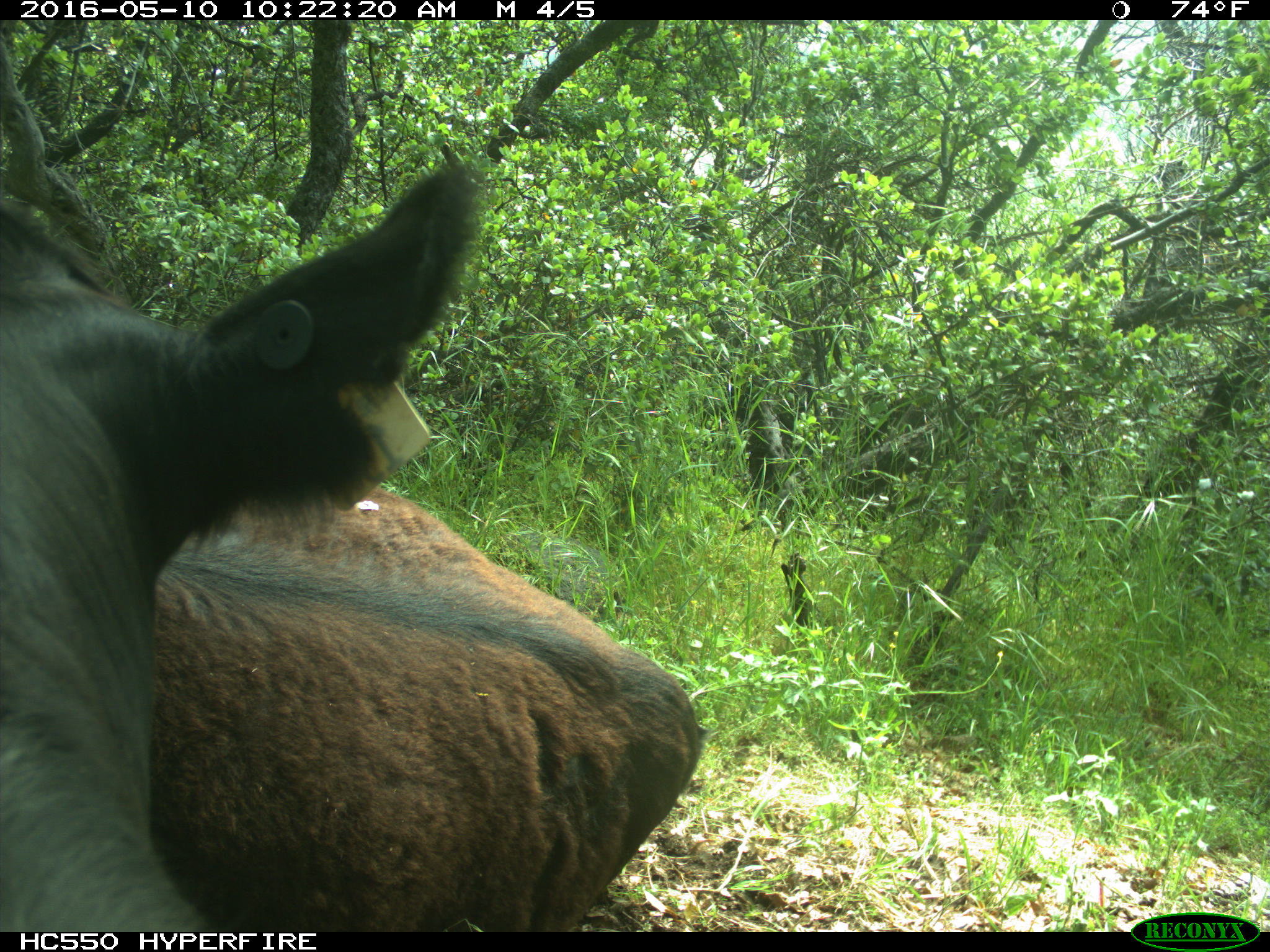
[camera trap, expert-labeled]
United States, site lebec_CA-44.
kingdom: Animalia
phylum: Chordata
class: Mammalia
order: Artiodactyla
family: Bovidae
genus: Bos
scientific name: Bos taurus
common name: domestic cow